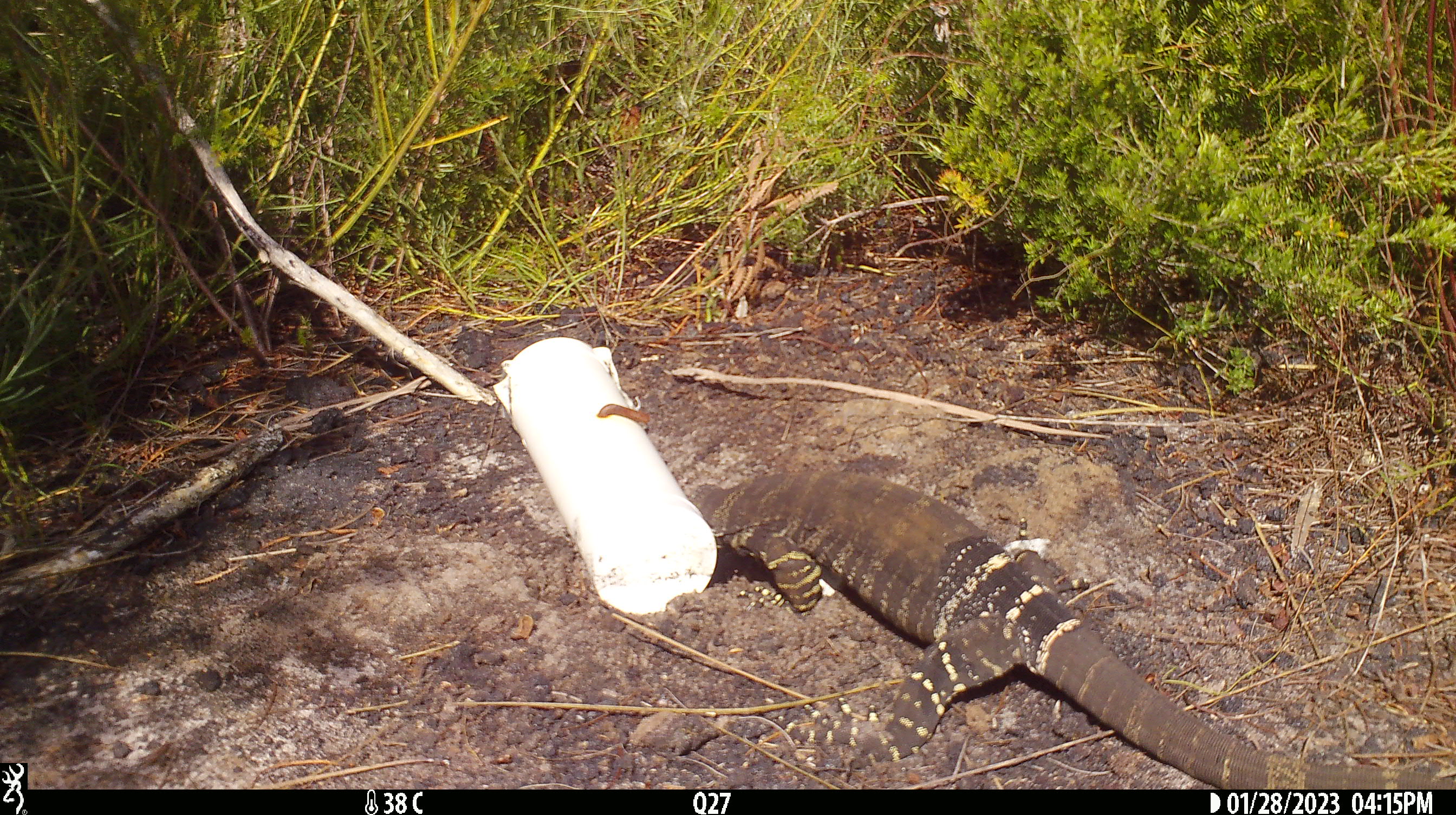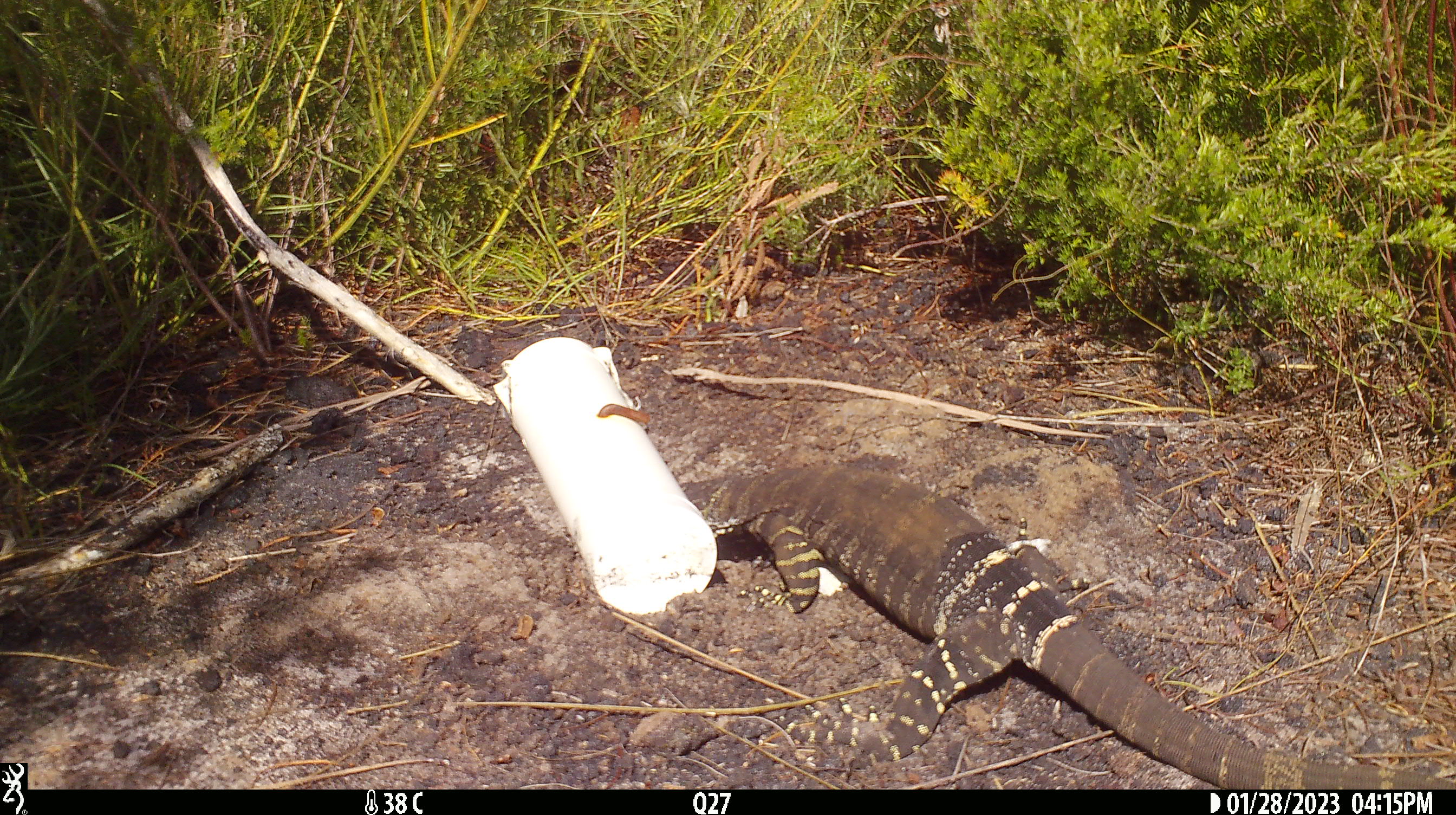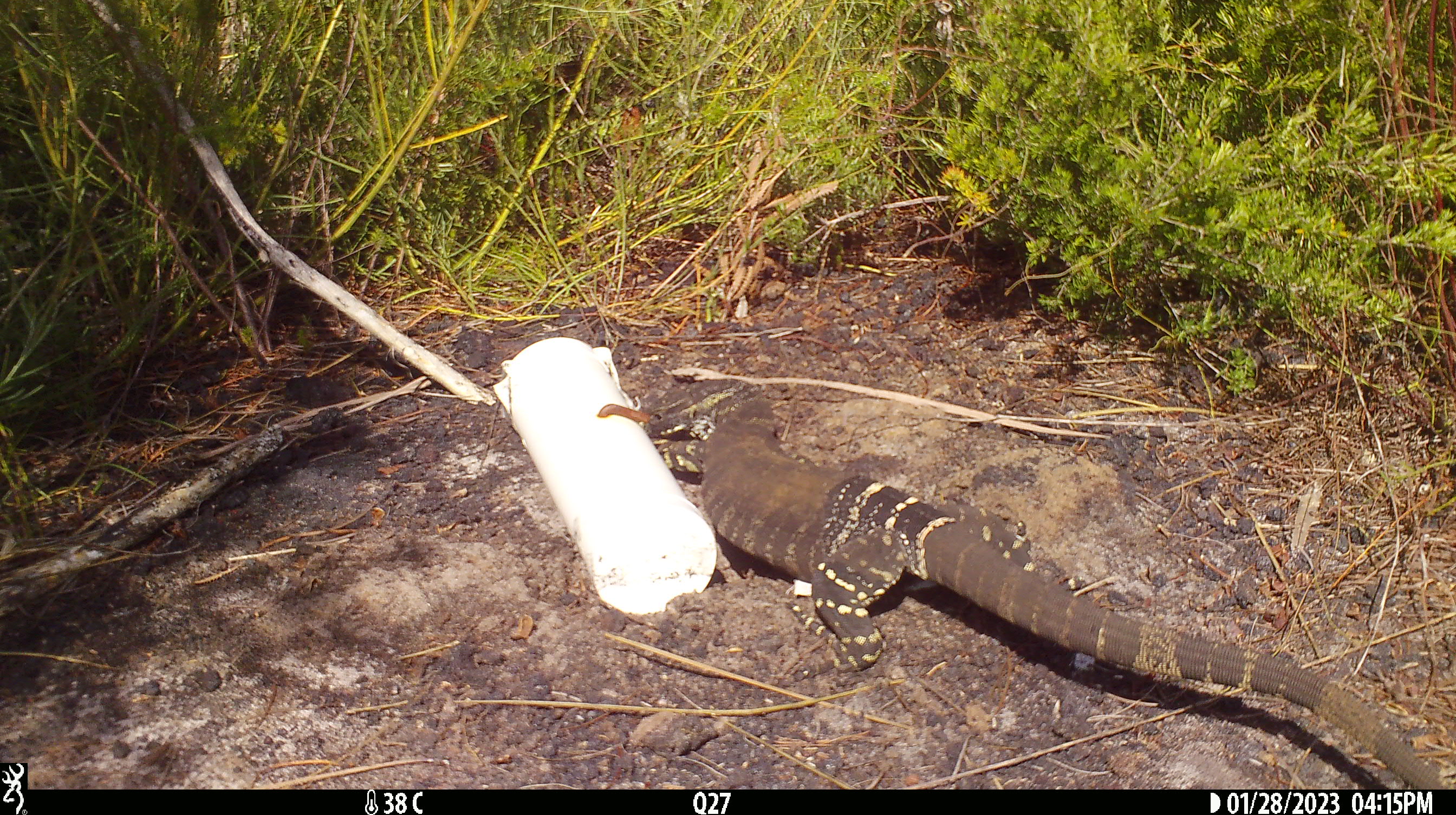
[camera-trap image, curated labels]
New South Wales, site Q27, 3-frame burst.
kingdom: Animalia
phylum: Chordata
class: Reptilia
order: Squamata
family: Varanidae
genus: Varanus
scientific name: Varanus varius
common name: lace monitor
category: goanna